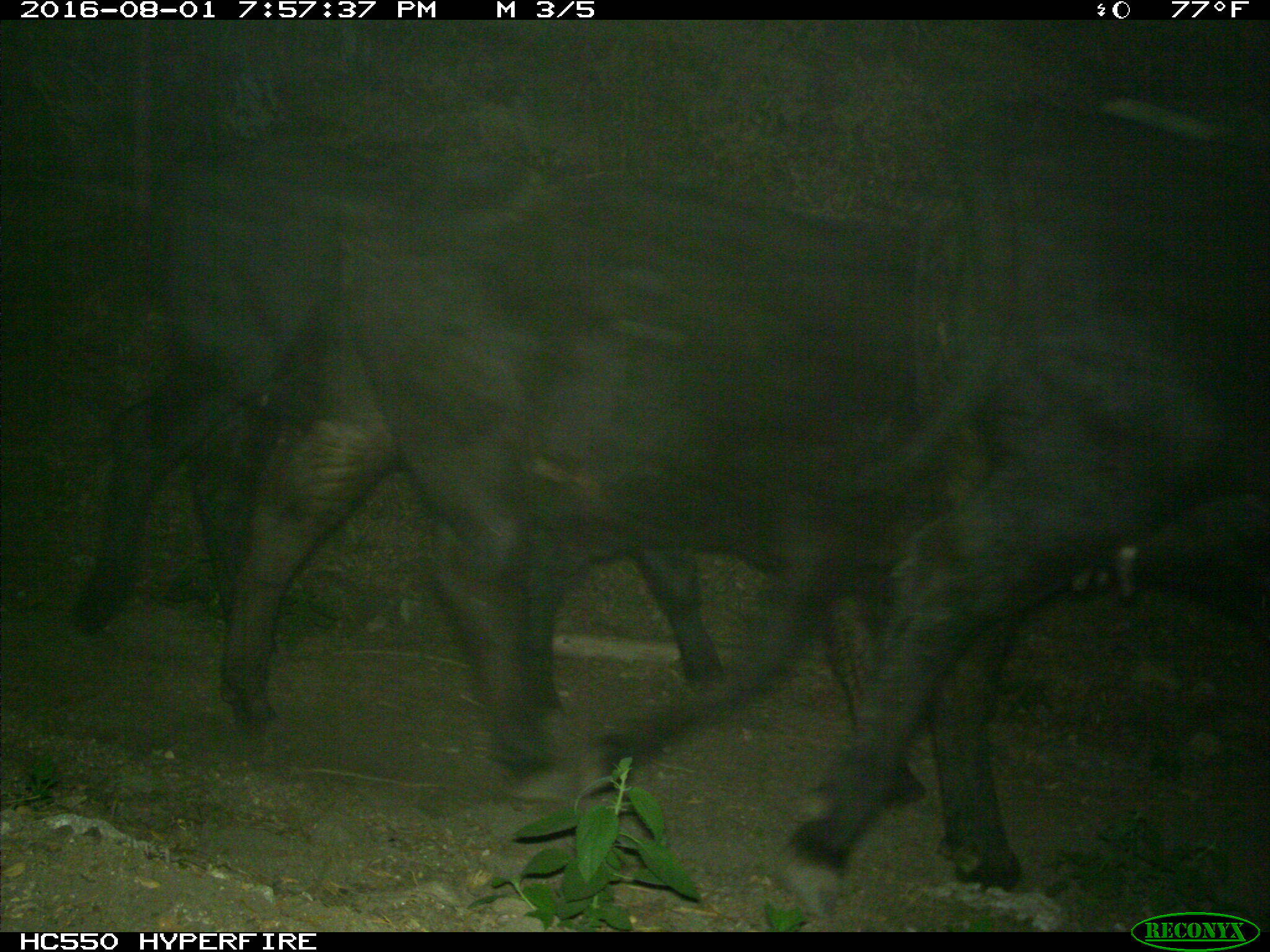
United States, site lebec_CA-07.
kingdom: Animalia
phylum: Chordata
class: Mammalia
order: Artiodactyla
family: Bovidae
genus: Bos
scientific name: Bos taurus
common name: domestic cow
Bos taurus (domestic cow).